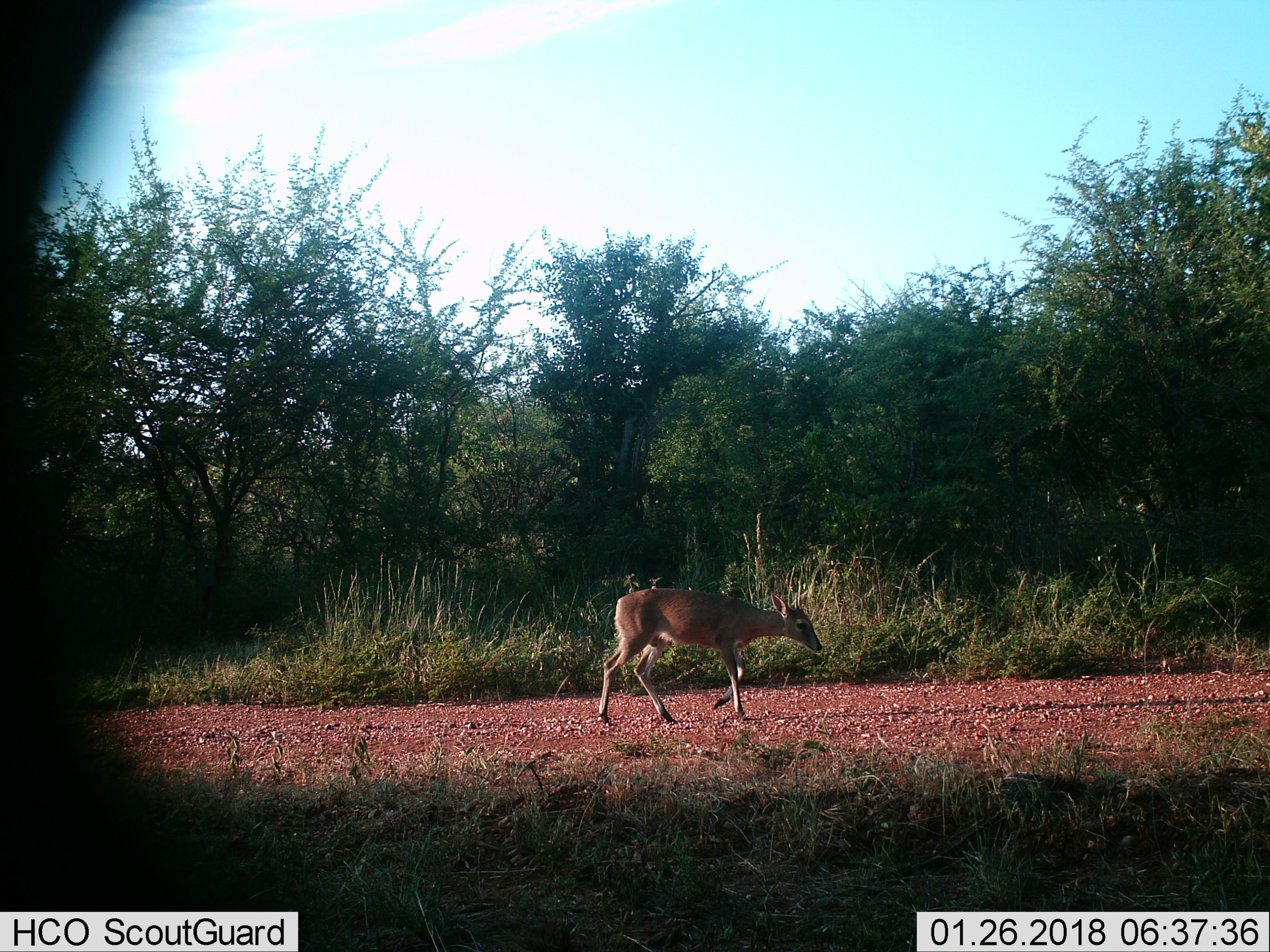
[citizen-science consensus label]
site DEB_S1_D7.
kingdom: Animalia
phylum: Chordata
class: Mammalia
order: Artiodactyla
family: Bovidae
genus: Sylvicapra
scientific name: Sylvicapra grimmia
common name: common duiker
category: duikercommongrey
Duikercommongrey (common duiker) (Sylvicapra grimmia), count 1. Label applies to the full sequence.